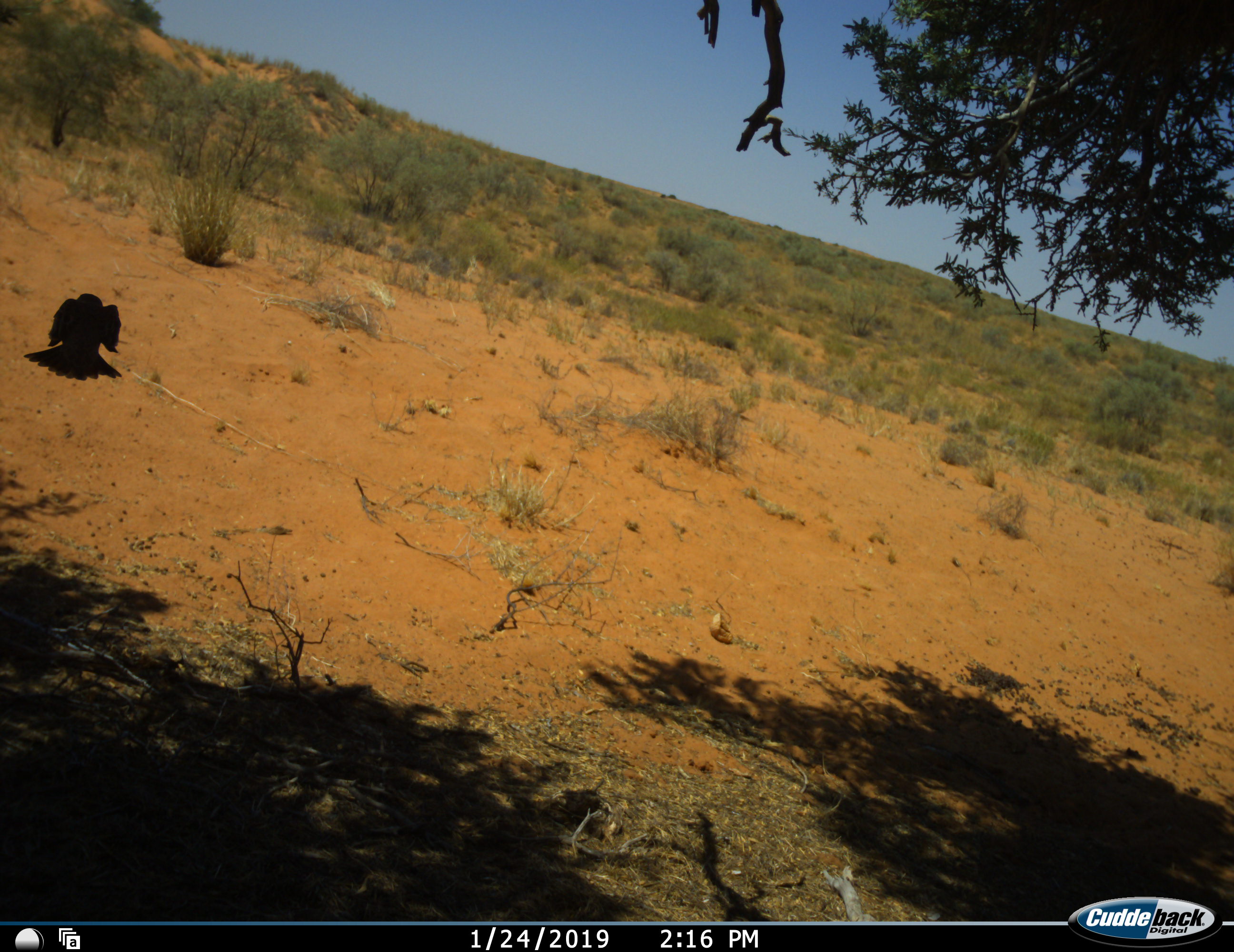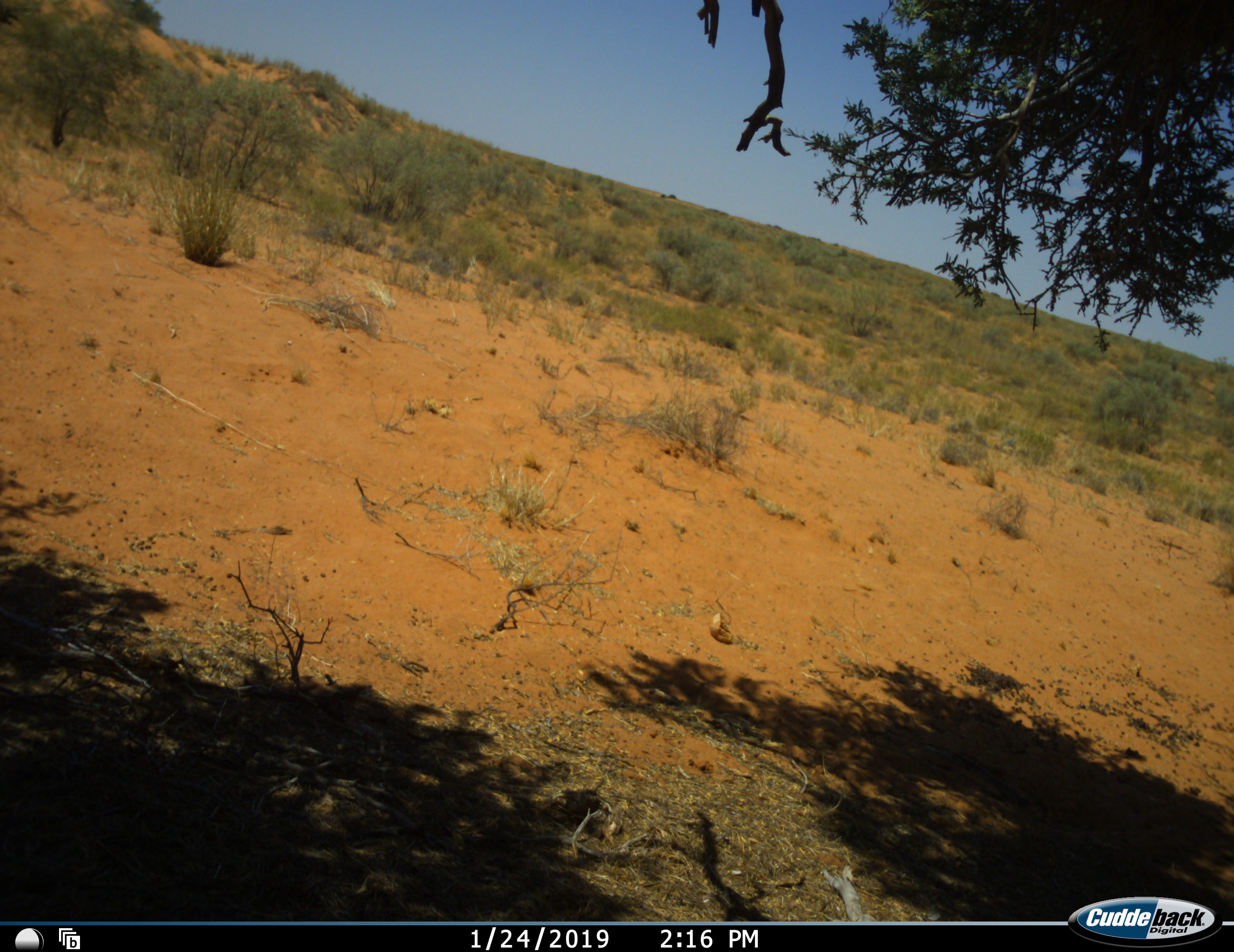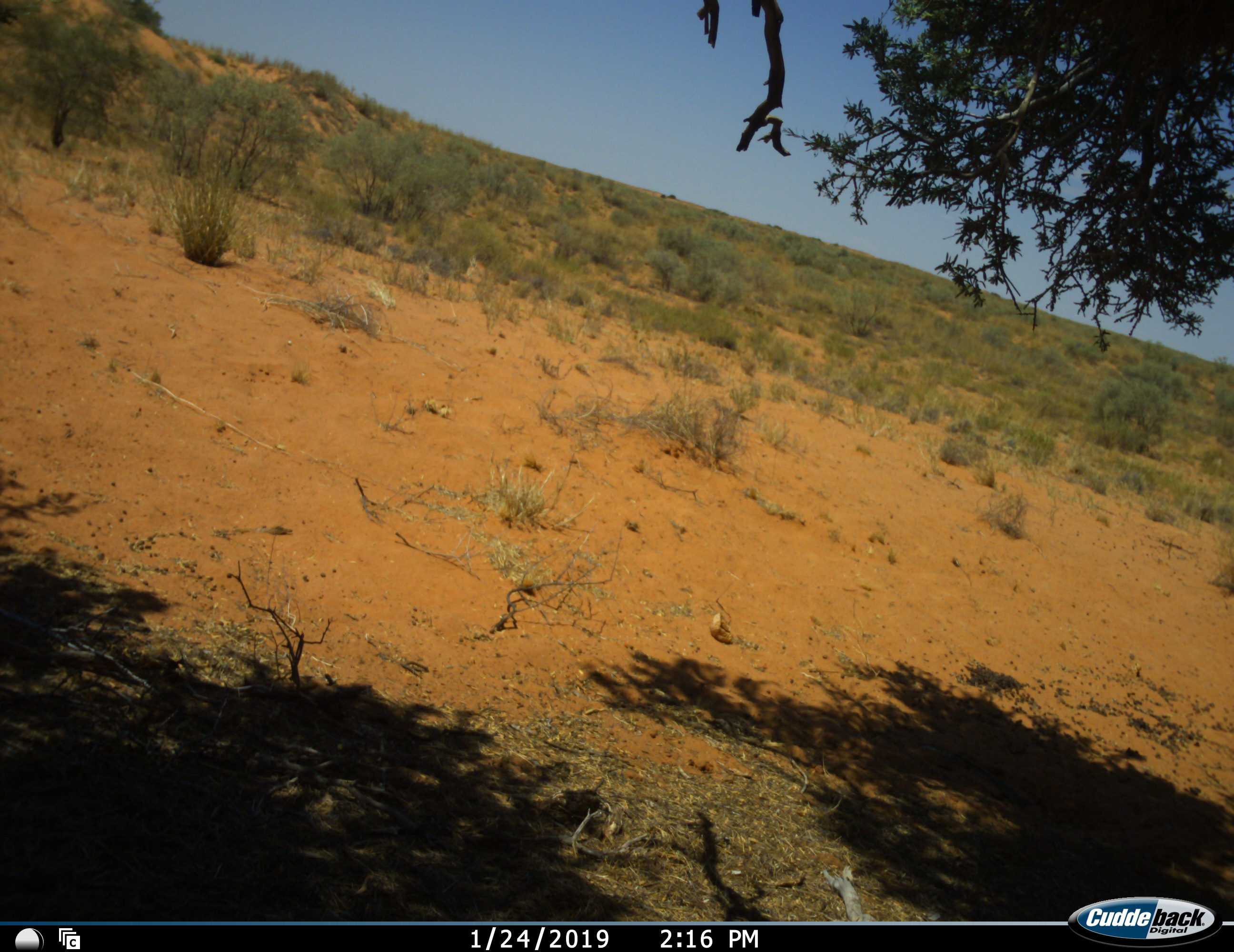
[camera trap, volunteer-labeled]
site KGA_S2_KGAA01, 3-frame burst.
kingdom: Animalia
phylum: Chordata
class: Aves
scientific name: Aves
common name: bird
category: birdother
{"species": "birdother (bird) (Aves)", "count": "1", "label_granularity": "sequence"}